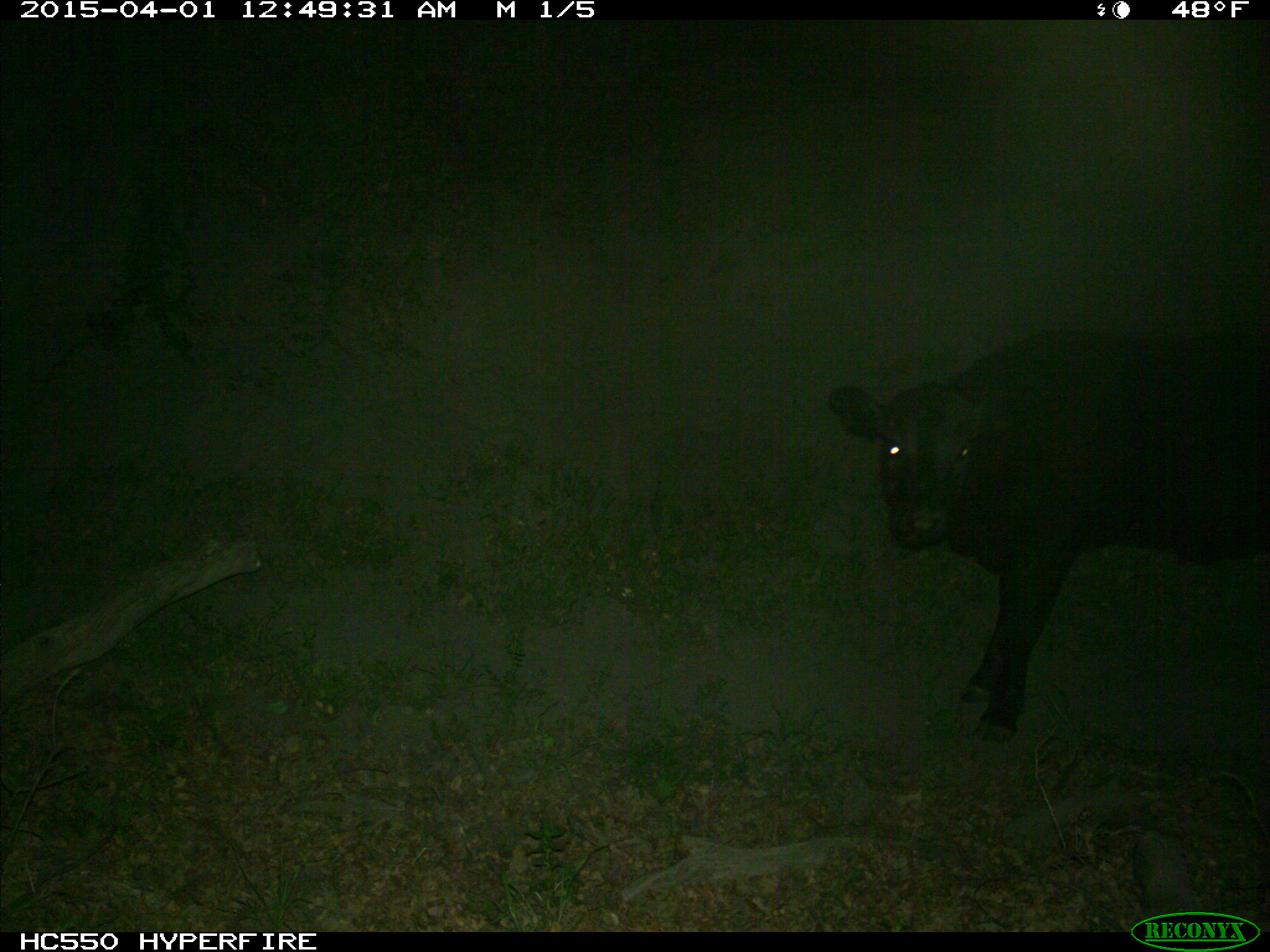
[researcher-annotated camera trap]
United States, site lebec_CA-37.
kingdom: Animalia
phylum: Chordata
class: Mammalia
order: Artiodactyla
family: Bovidae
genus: Bos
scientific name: Bos taurus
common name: domestic cow